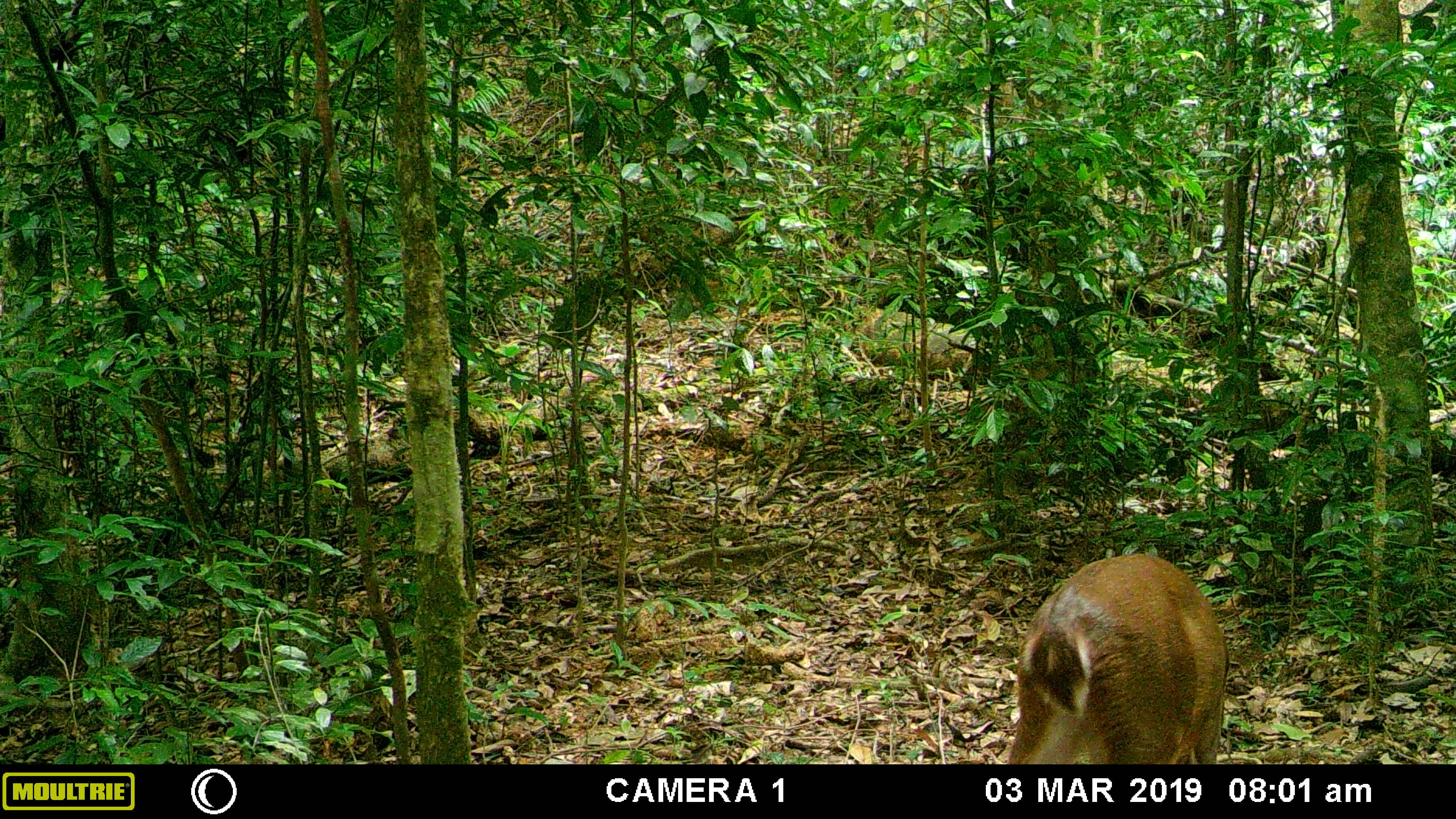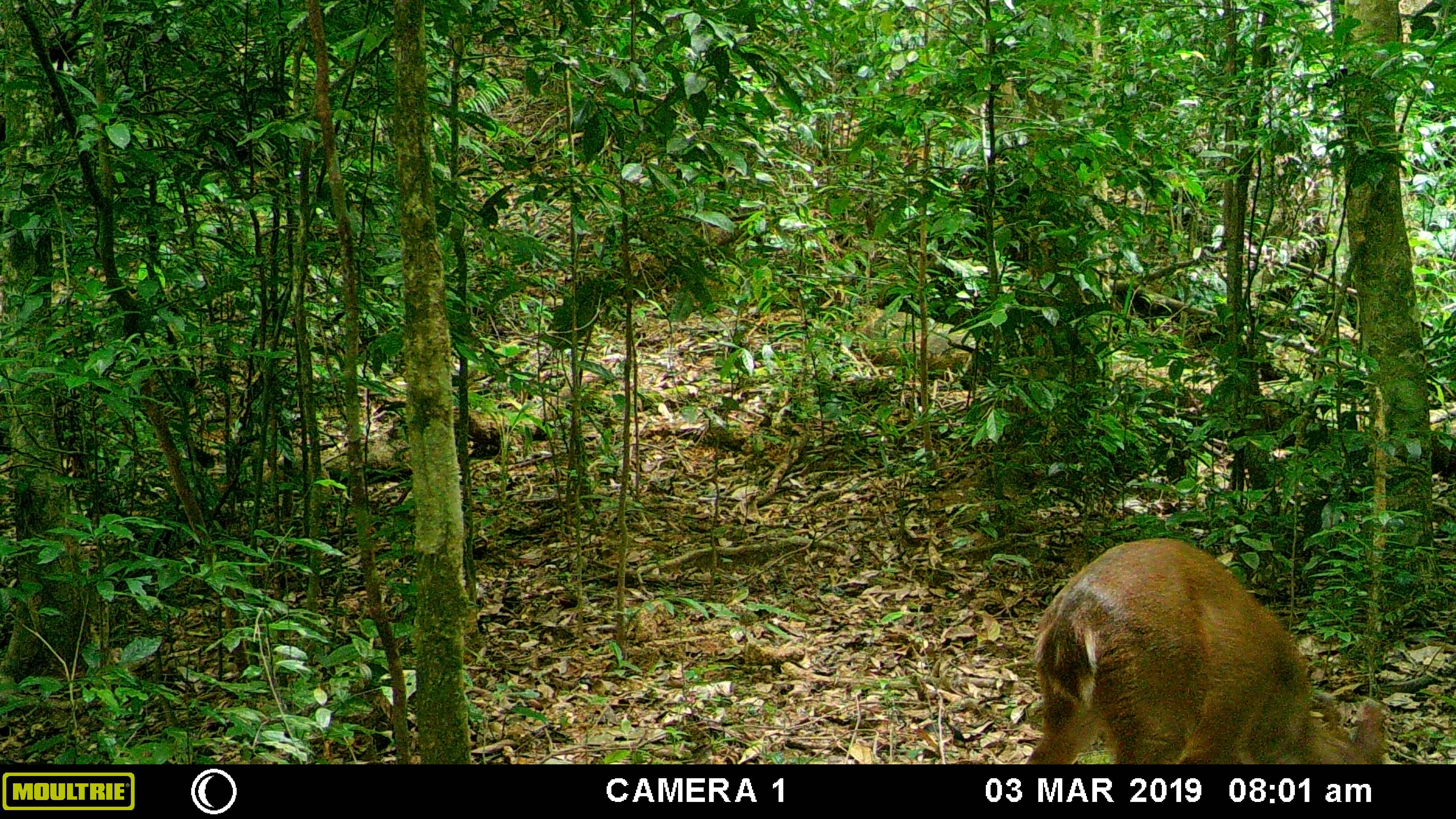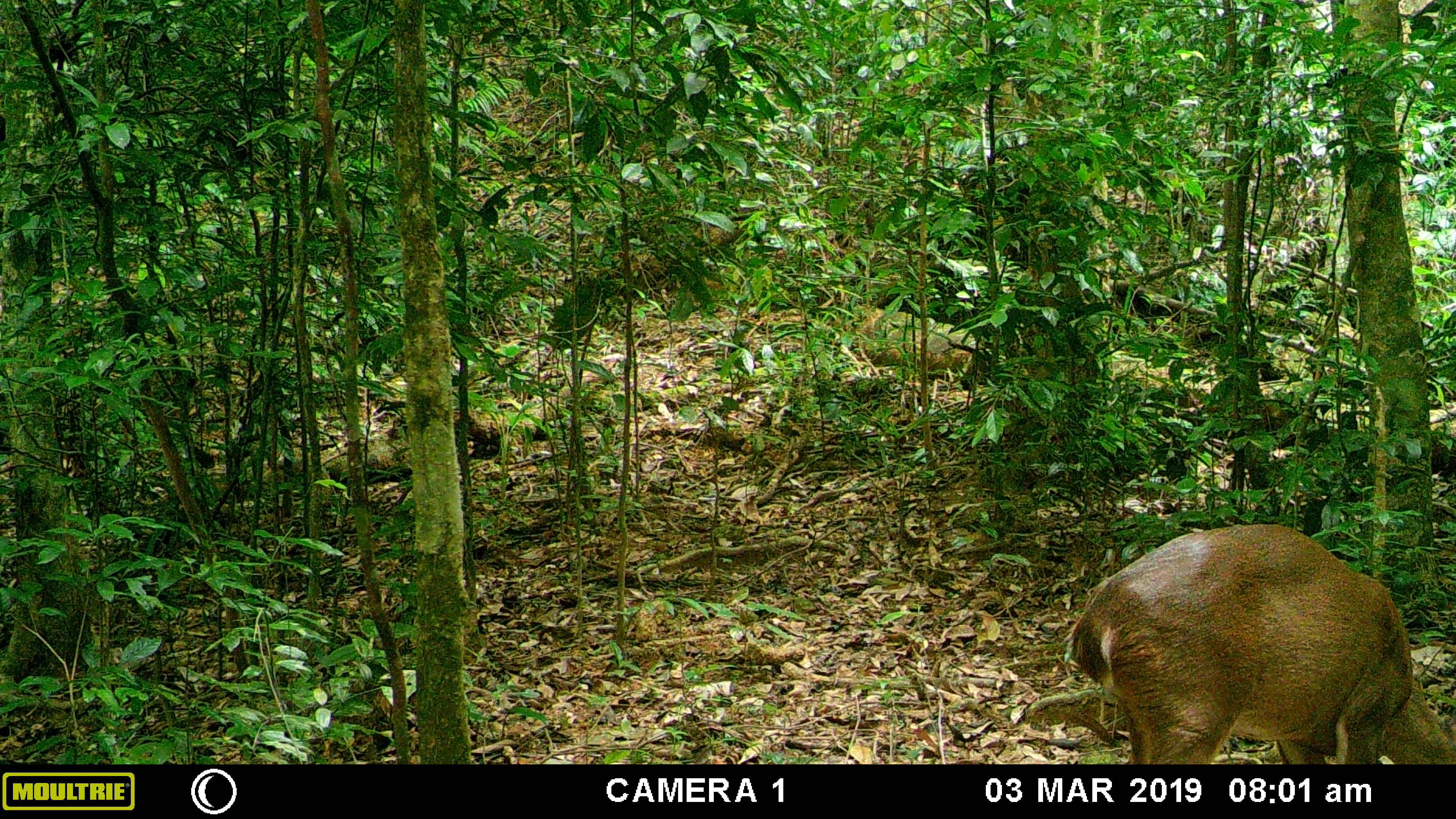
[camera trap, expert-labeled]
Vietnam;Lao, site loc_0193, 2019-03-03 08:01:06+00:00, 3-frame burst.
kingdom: Animalia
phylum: Chordata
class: Mammalia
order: Artiodactyla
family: Cervidae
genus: Muntiacus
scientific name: Muntiacus vuquangensis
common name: large-antlered muntjac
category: large antlered muntjac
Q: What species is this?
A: Large antlered muntjac (large-antlered muntjac) (Muntiacus vuquangensis).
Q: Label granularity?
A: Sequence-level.